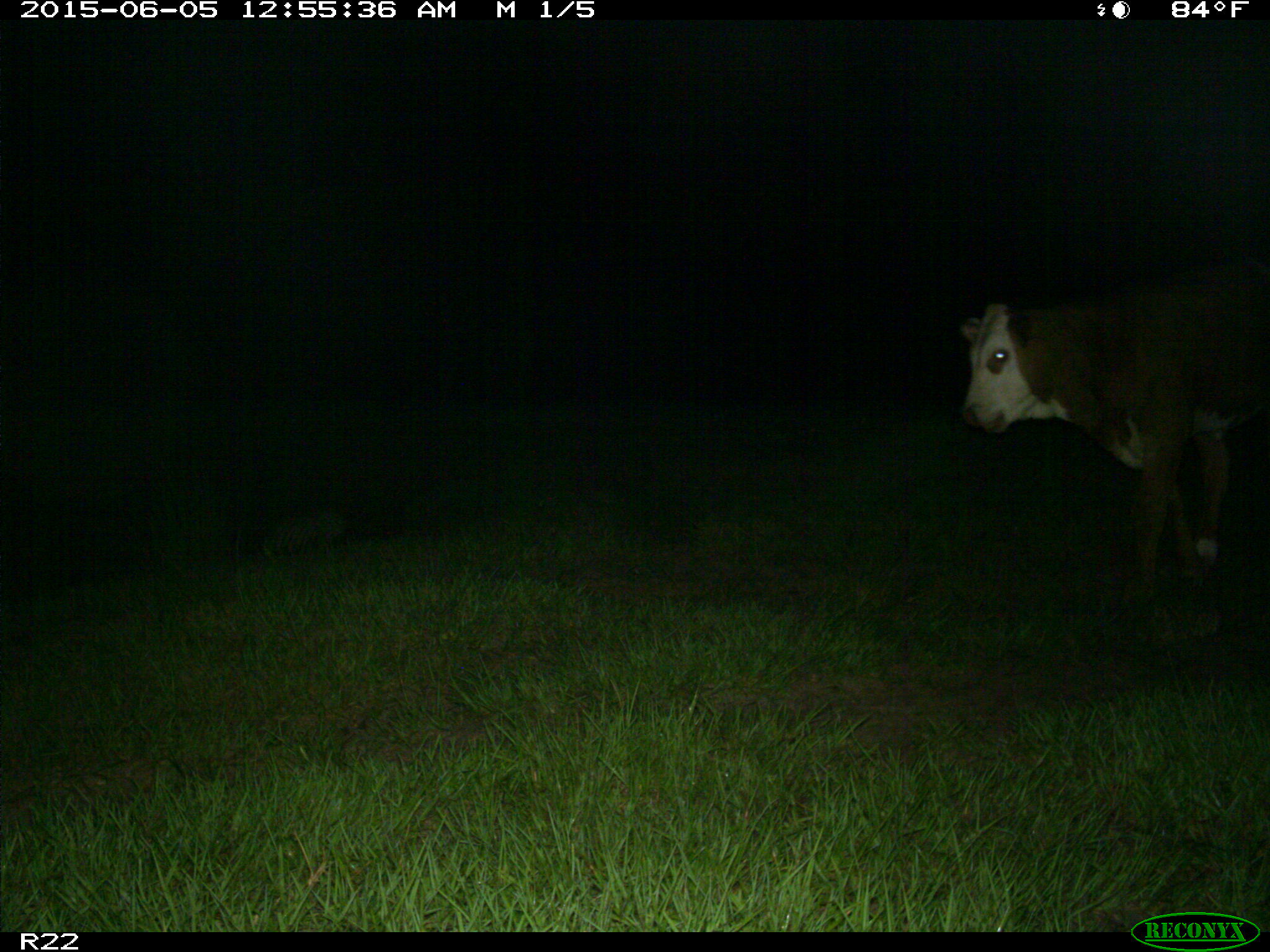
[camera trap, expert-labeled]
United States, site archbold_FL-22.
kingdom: Animalia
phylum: Chordata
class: Mammalia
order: Artiodactyla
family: Bovidae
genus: Bos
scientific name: Bos taurus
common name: domestic cow